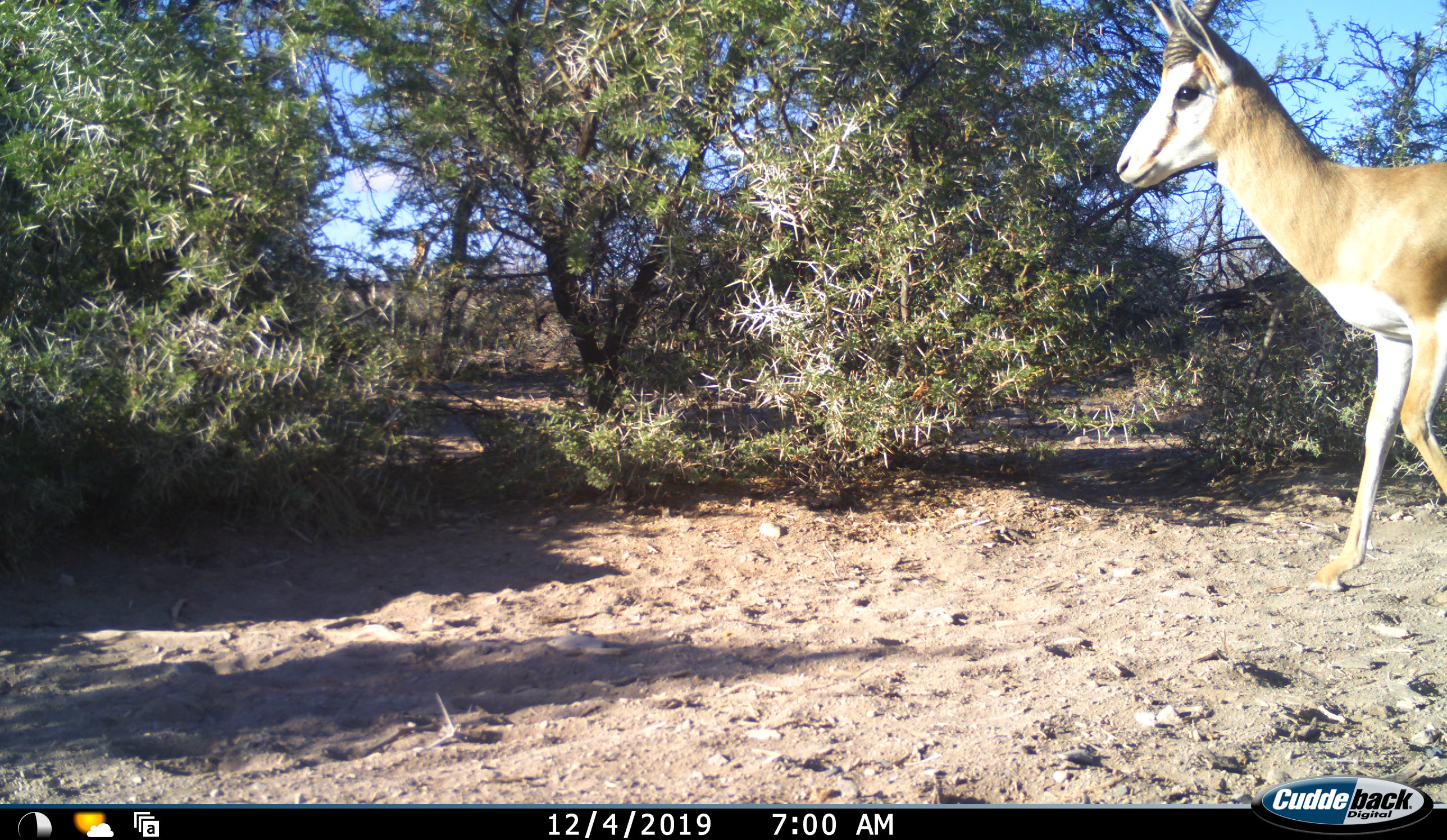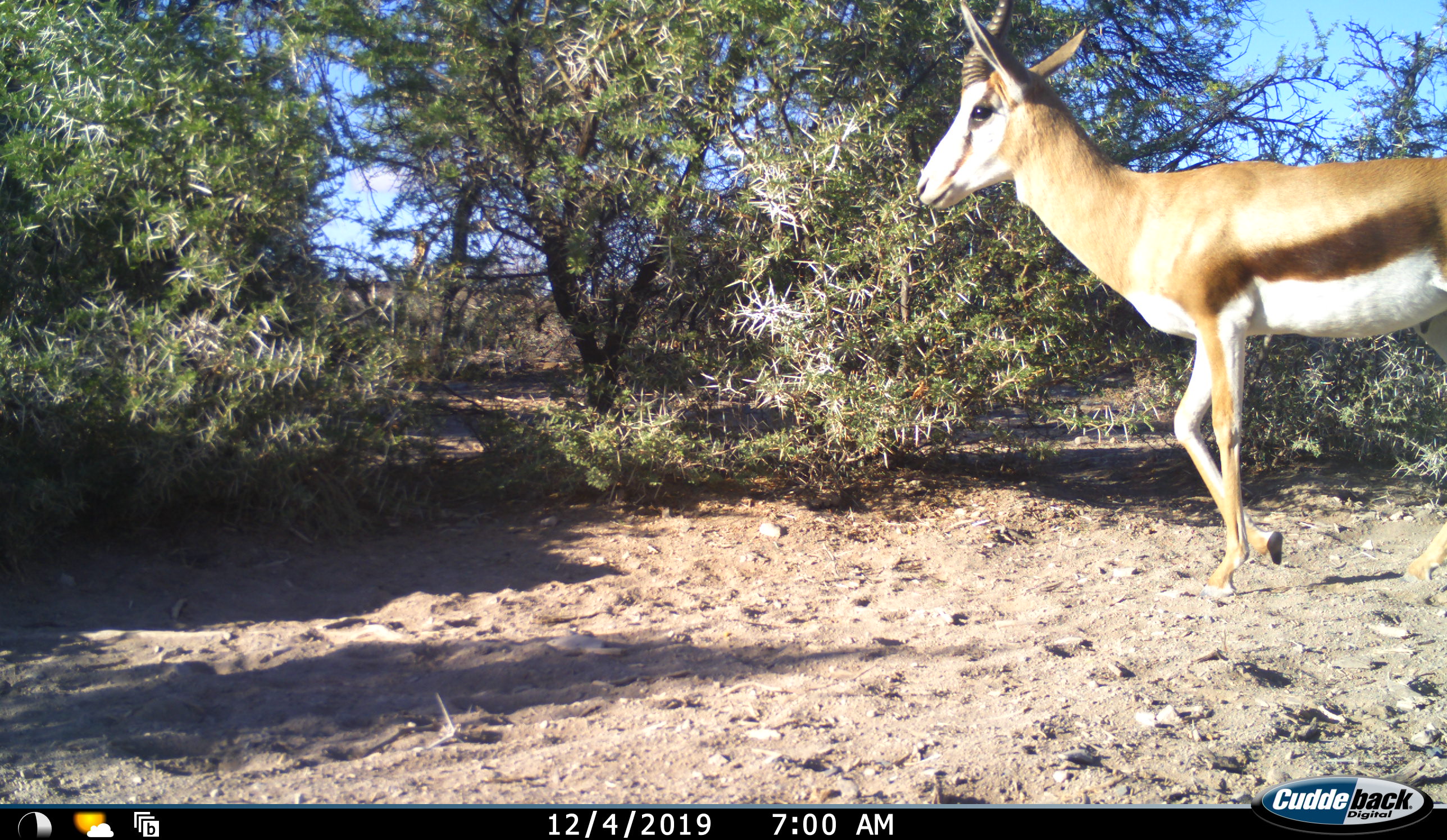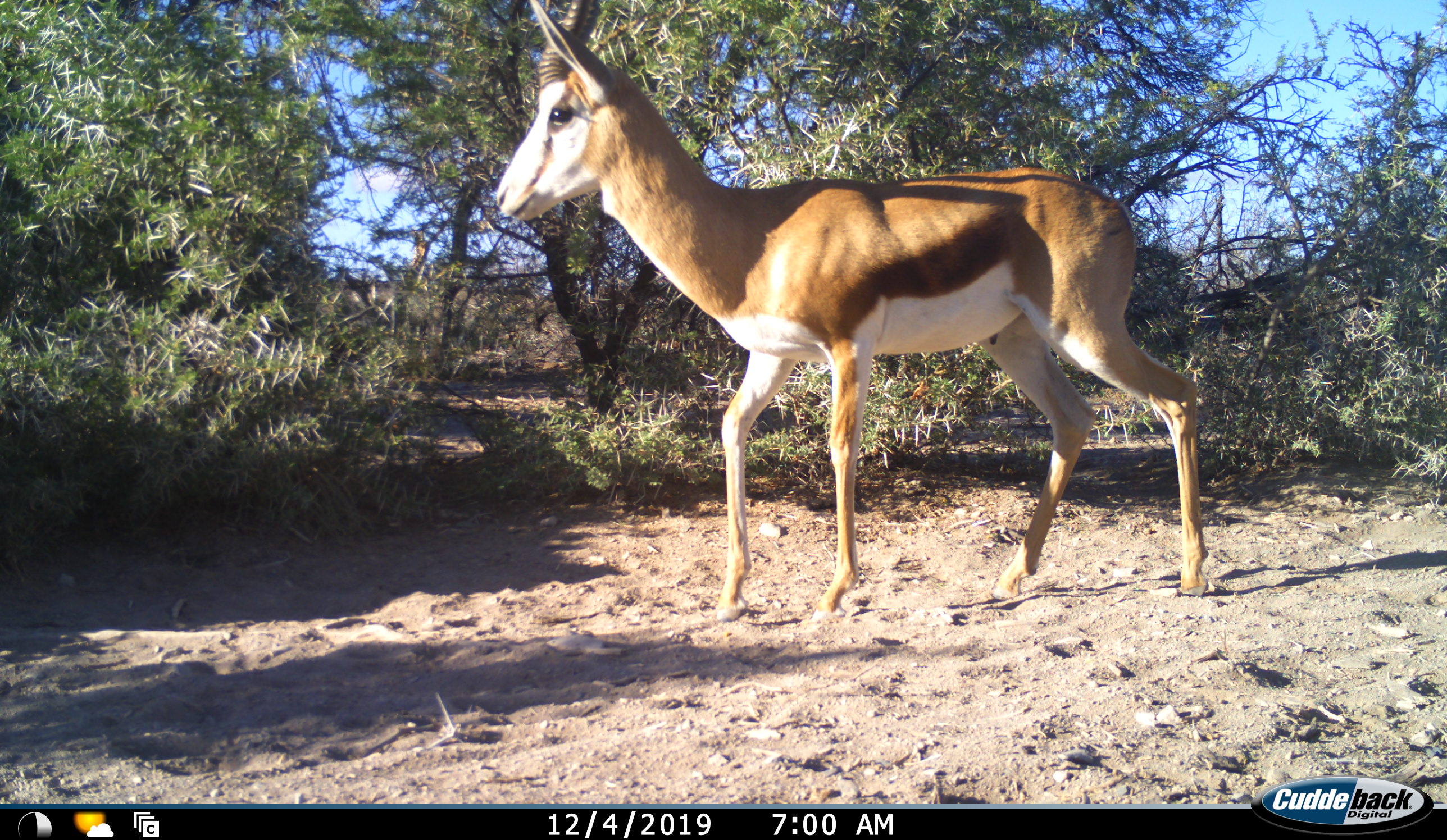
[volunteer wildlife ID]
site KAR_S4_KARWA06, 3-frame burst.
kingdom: Animalia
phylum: Chordata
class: Mammalia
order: Artiodactyla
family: Bovidae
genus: Antidorcas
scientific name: Antidorcas marsupialis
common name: springbok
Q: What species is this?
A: Springbok (Antidorcas marsupialis).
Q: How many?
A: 1.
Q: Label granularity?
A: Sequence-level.